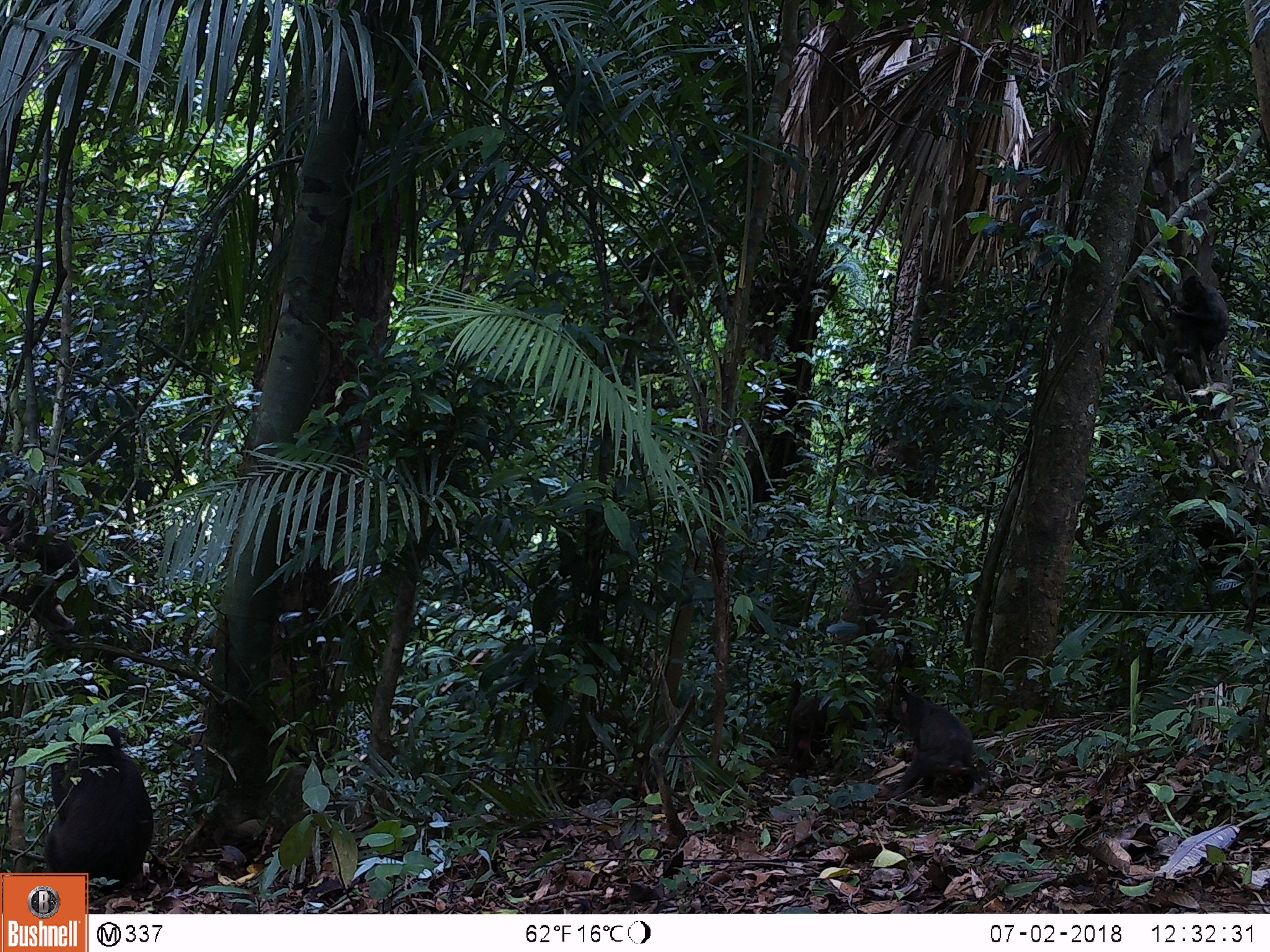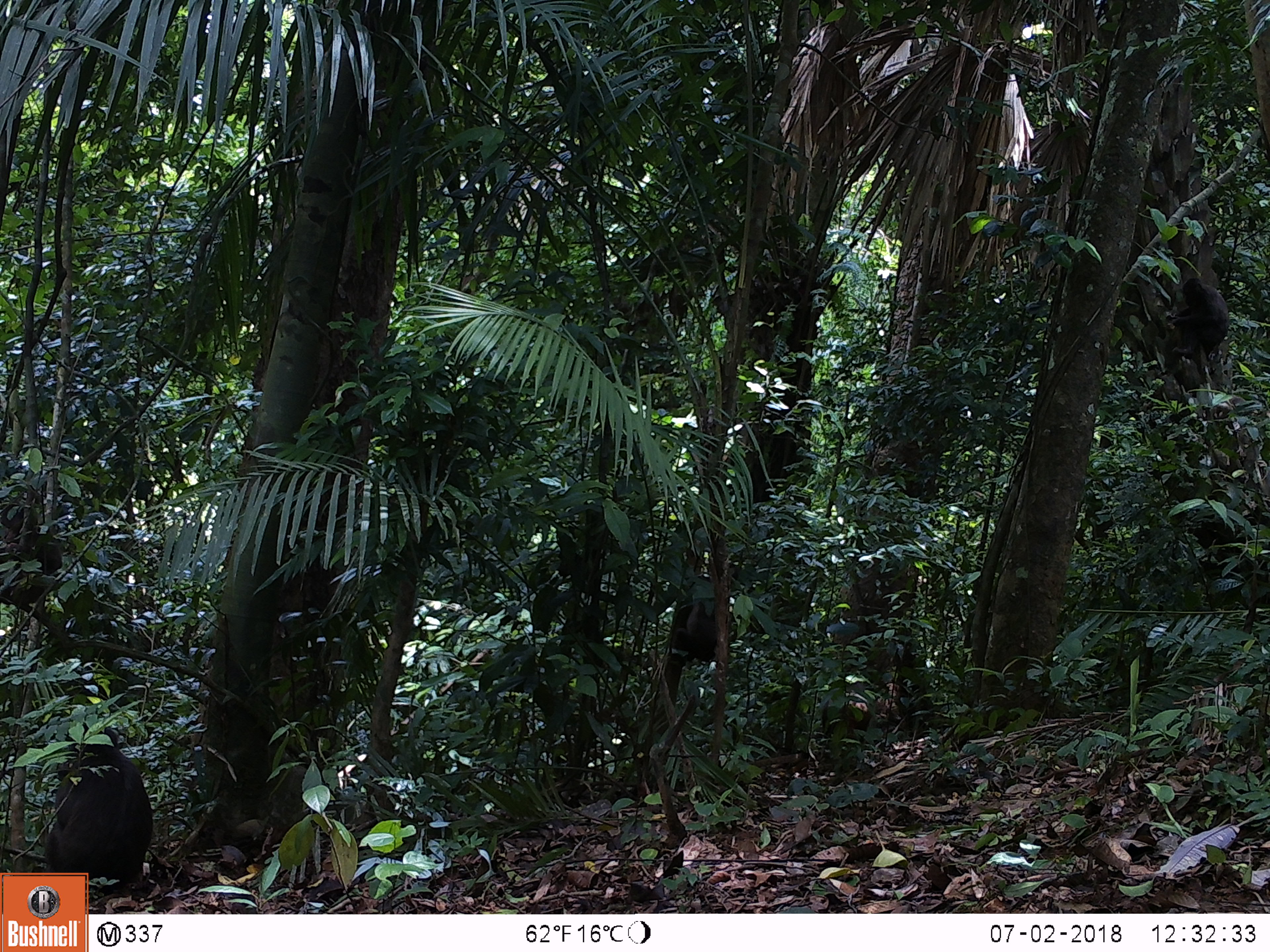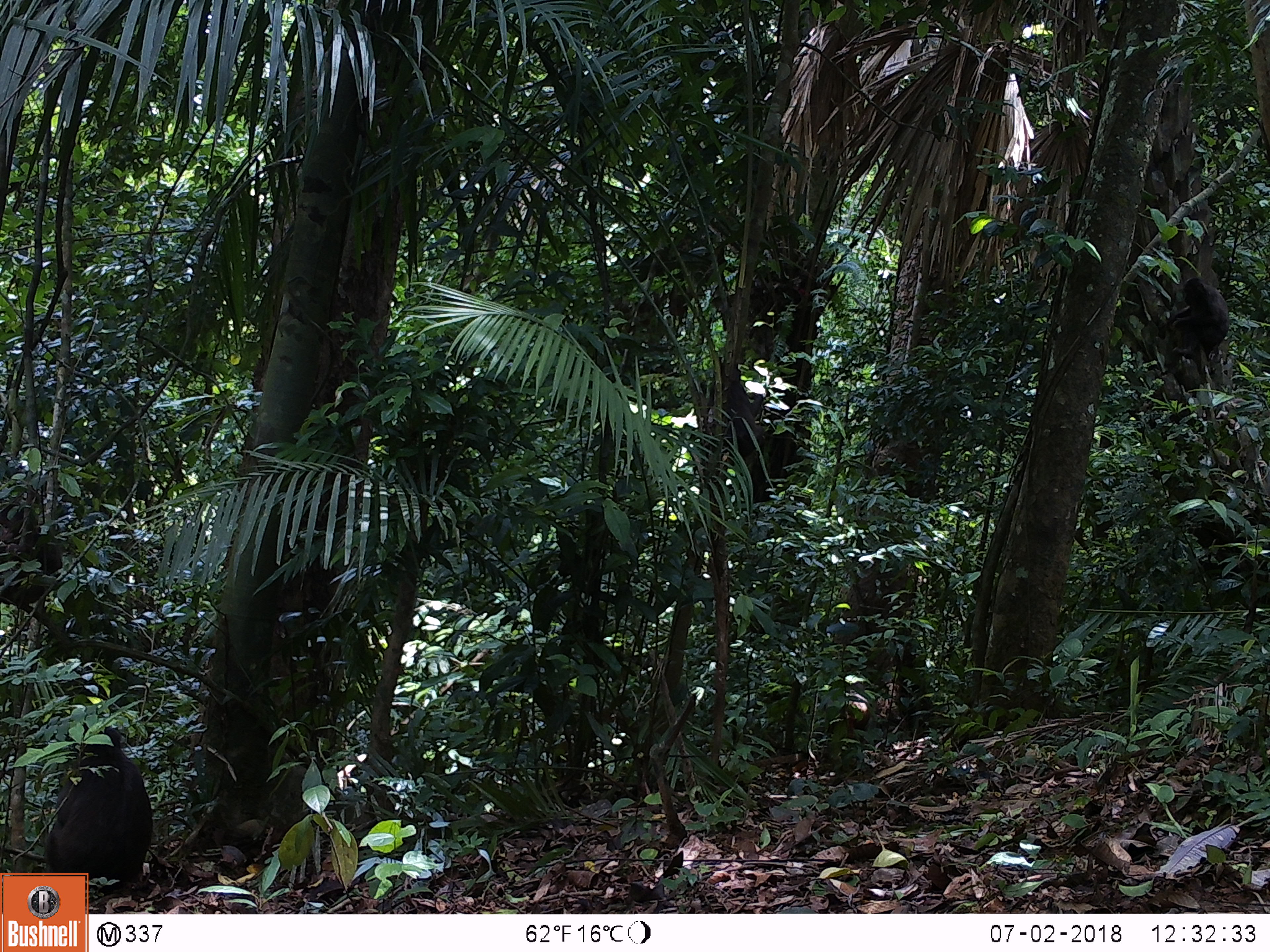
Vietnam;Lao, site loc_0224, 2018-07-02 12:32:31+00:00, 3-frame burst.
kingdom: Animalia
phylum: Chordata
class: Mammalia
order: Primates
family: Cercopithecidae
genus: Macaca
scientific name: Macaca arctoides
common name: stump-tailed macaque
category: stump tailed macaque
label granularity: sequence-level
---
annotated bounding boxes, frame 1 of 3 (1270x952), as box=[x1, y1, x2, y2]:
stump tailed macaque: box=[41, 720, 154, 894]; box=[892, 692, 980, 795]; box=[786, 682, 887, 771]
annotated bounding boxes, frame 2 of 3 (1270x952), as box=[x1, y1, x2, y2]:
stump tailed macaque: box=[47, 720, 154, 903]; box=[675, 569, 716, 663]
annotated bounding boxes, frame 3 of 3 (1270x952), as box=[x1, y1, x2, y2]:
stump tailed macaque: box=[42, 720, 154, 894]; box=[1166, 277, 1230, 352]